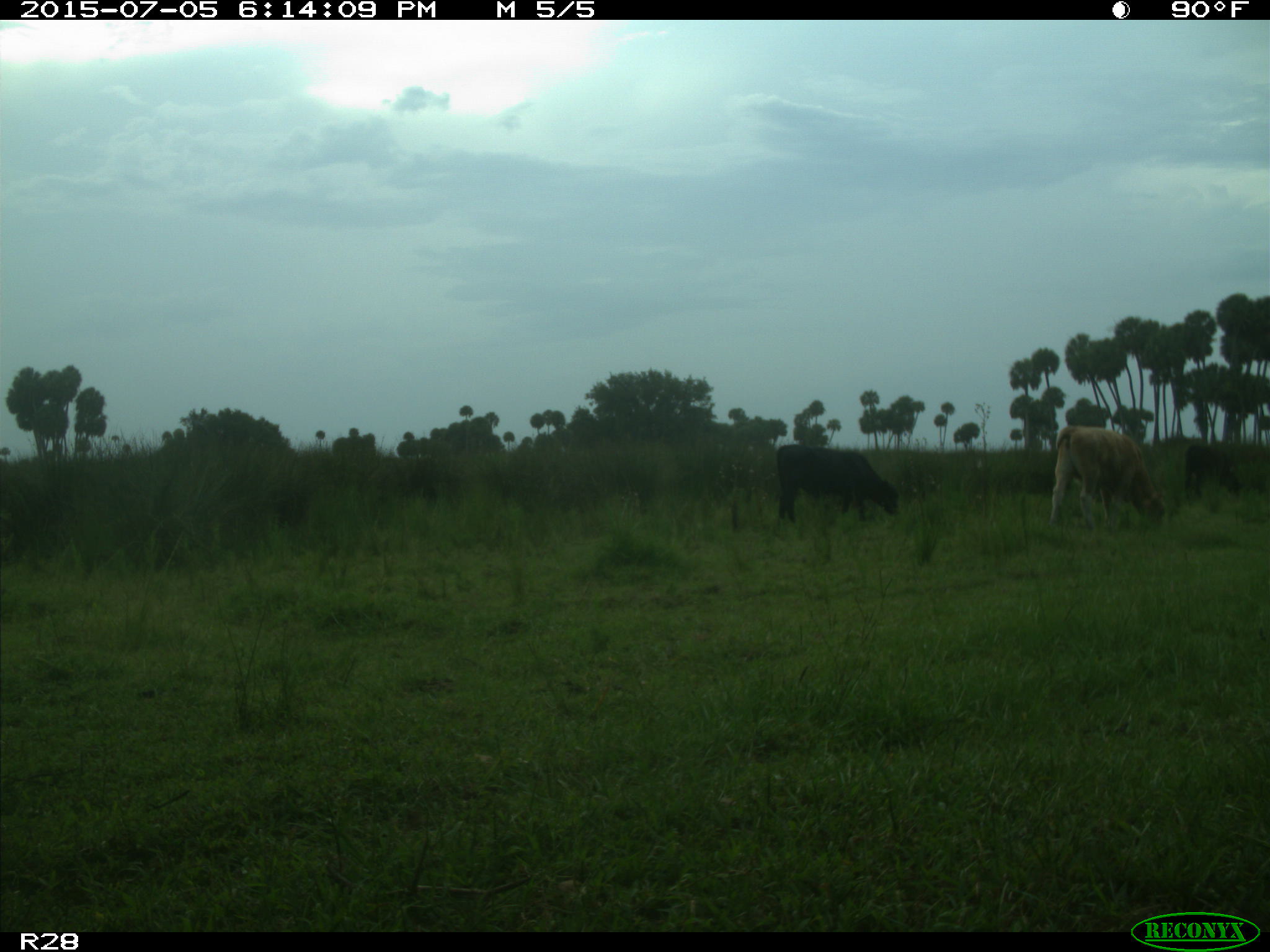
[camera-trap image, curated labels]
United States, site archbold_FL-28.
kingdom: Animalia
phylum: Chordata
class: Mammalia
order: Artiodactyla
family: Bovidae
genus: Bos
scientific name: Bos taurus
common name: domestic cow